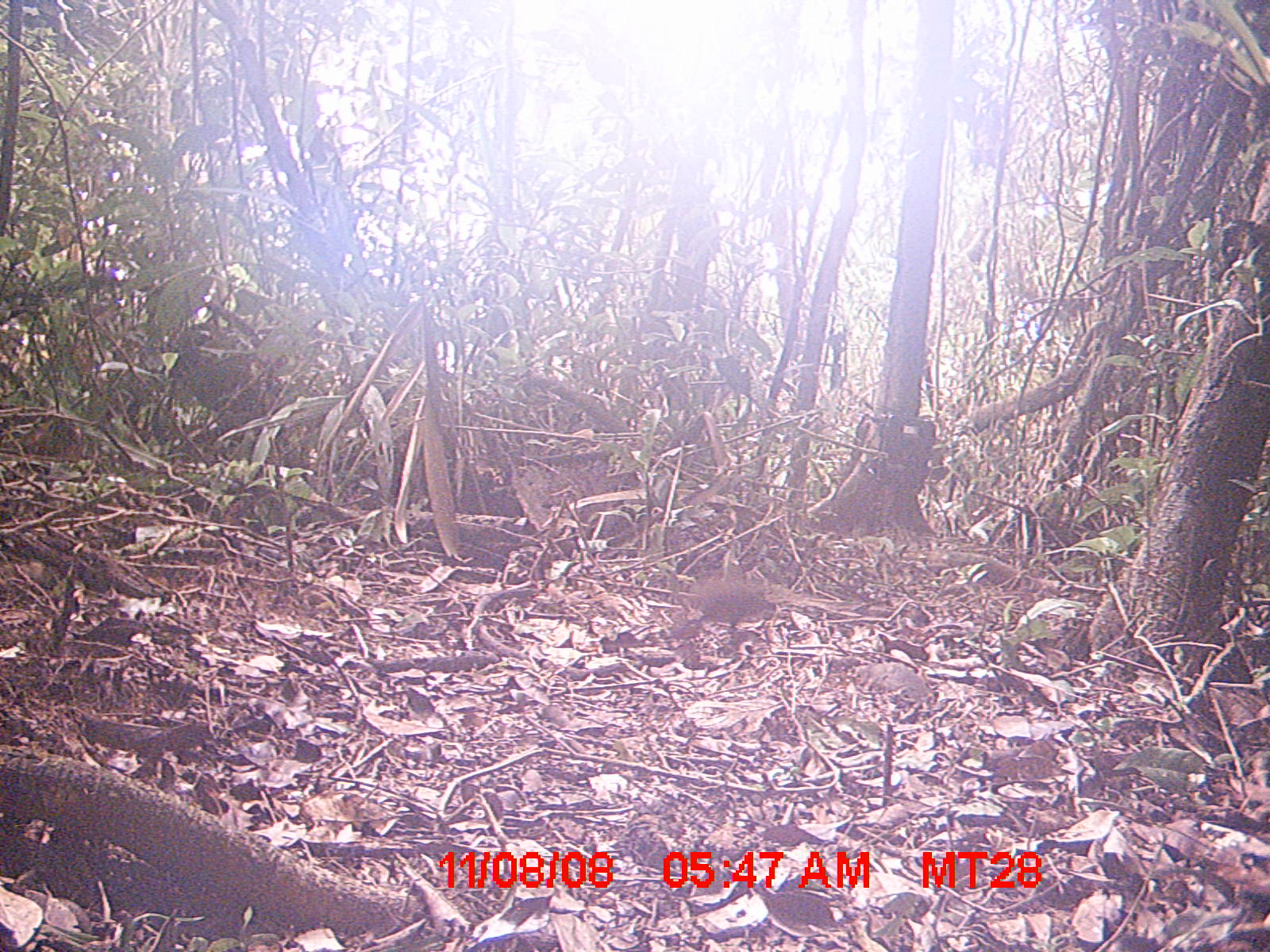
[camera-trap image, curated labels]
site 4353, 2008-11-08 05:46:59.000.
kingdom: Animalia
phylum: Chordata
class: Aves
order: Cuculiformes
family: Cuculidae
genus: Coua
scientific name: Coua serriana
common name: red-breasted coua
Coua serriana (red-breasted coua), count 3.